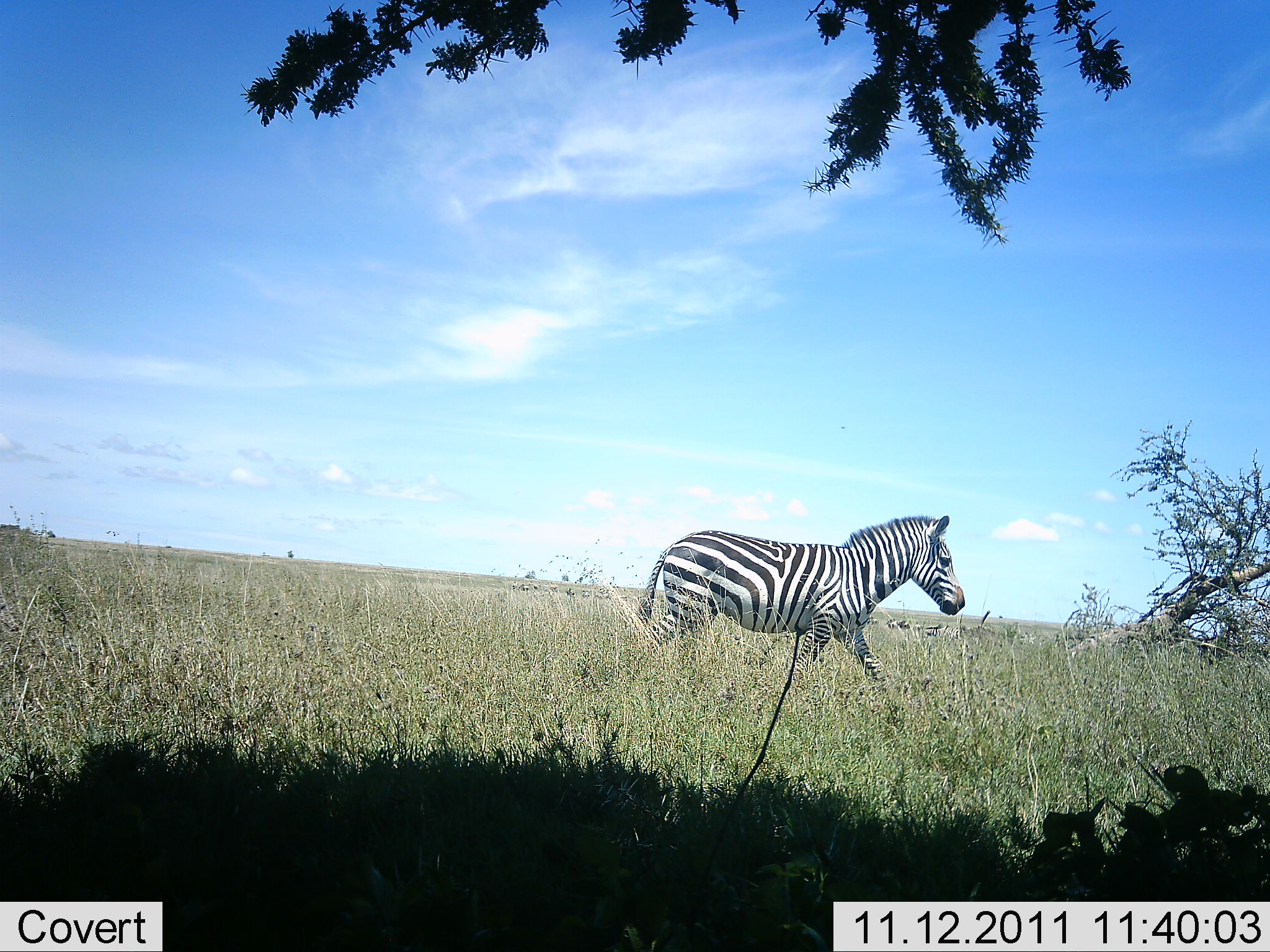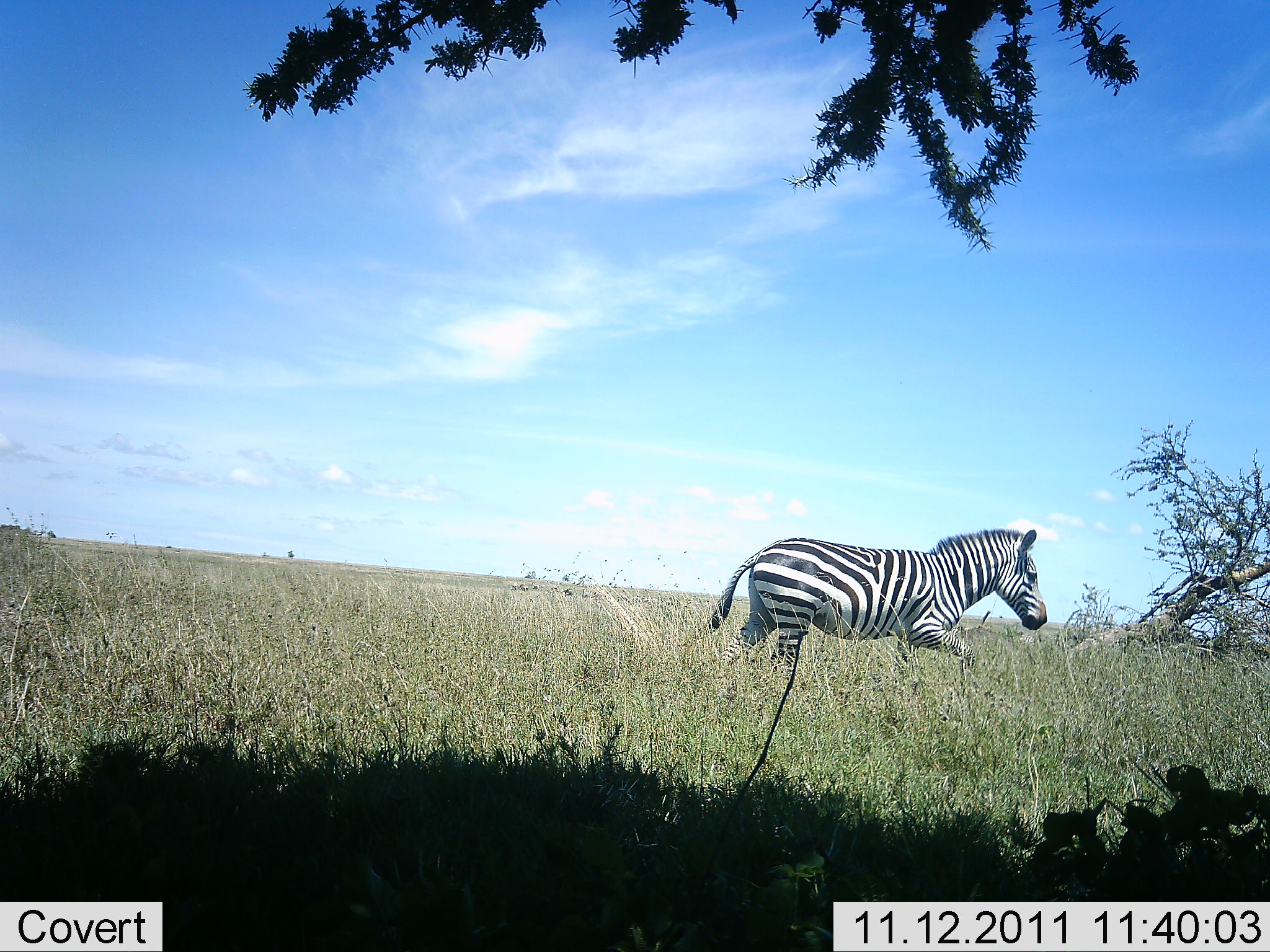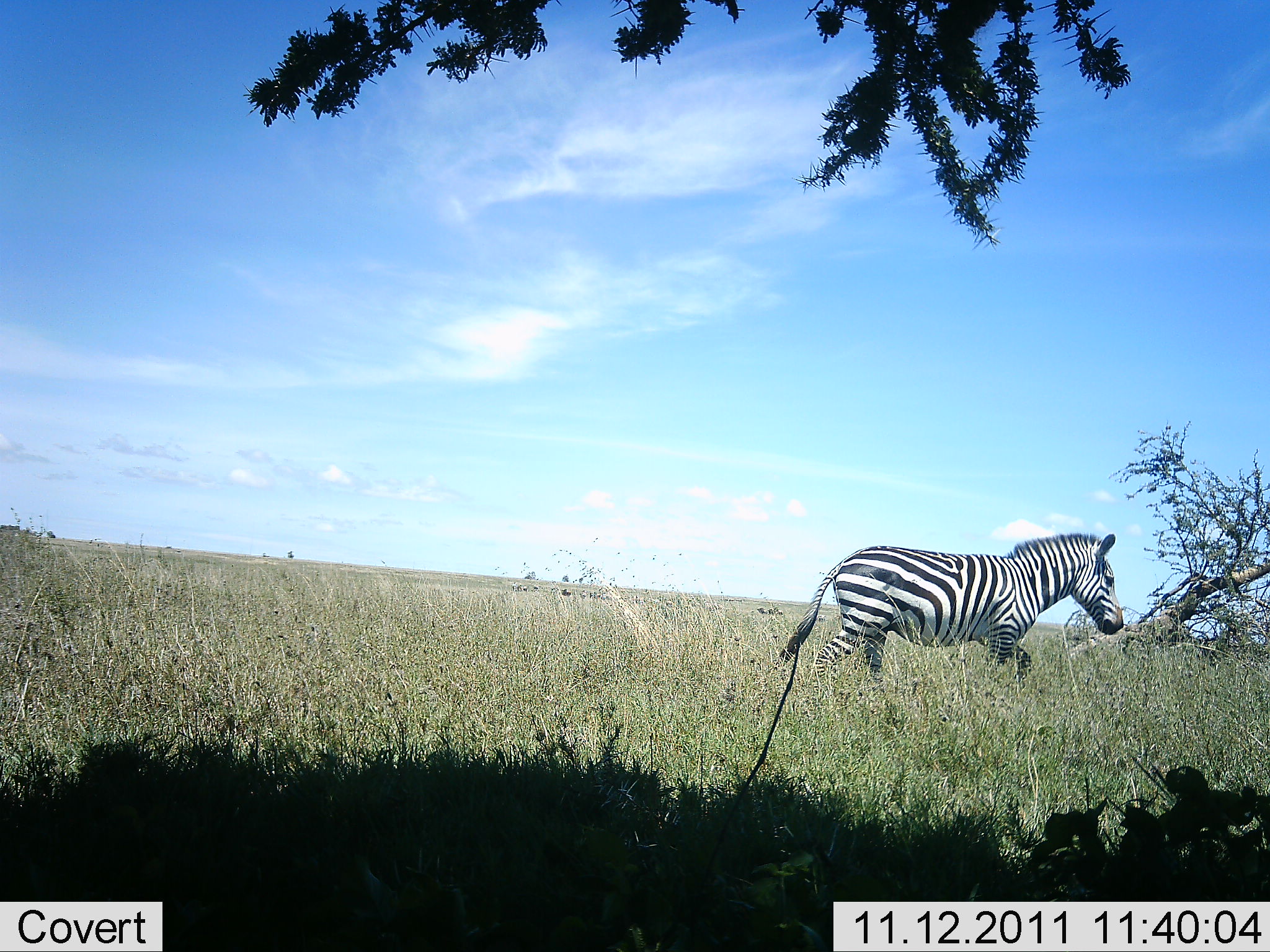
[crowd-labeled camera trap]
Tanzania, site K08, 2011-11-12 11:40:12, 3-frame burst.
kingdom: Animalia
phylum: Chordata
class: Mammalia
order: Perissodactyla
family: Equidae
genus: Equus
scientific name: Equus quagga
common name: plains zebra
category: zebra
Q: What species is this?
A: Zebra (plains zebra) (Equus quagga).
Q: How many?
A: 1.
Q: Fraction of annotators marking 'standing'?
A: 0%.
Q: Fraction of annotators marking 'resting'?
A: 0%.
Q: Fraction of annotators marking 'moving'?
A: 100%.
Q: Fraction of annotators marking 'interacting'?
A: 0%.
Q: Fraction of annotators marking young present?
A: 0%.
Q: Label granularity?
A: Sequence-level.